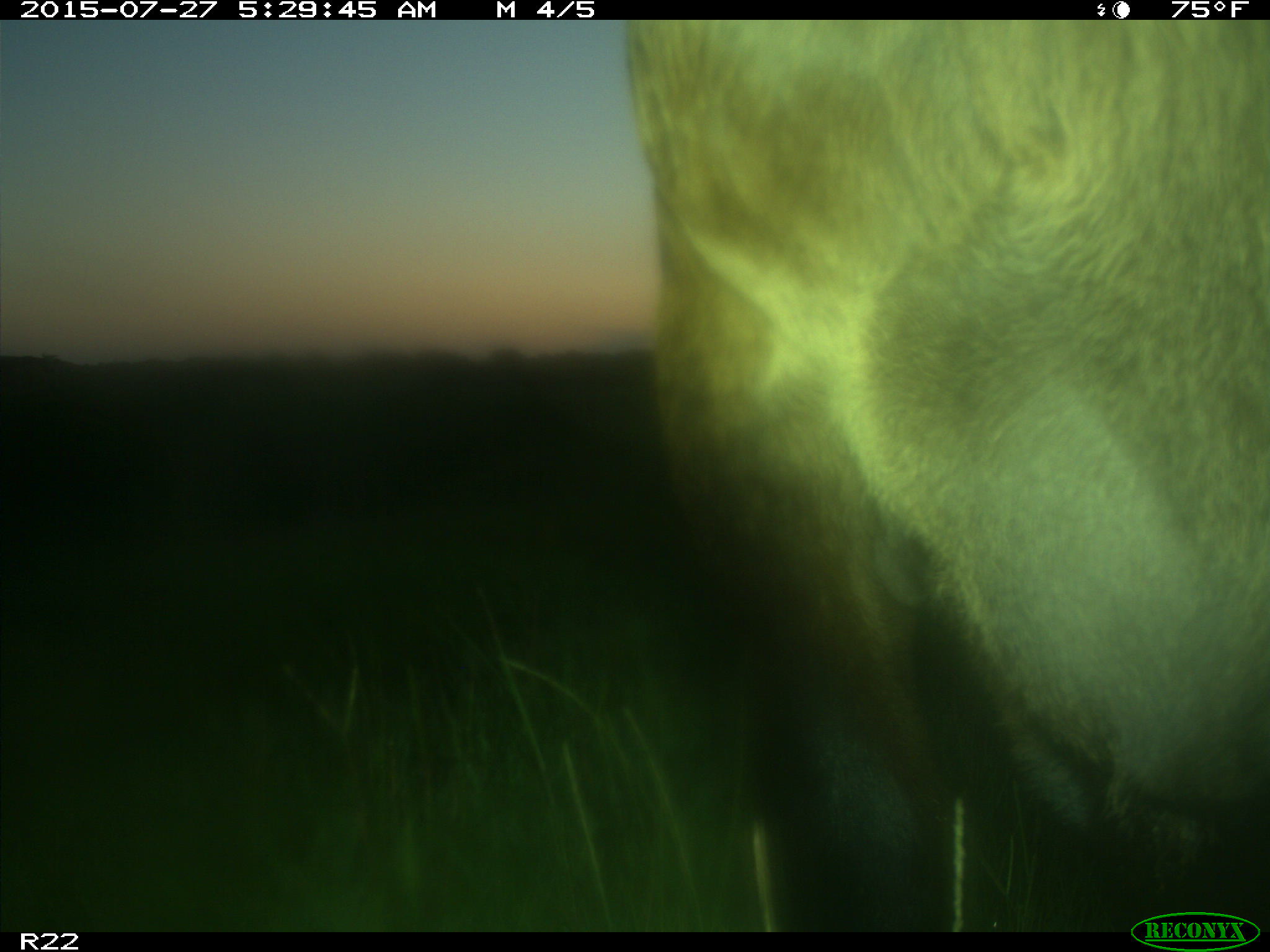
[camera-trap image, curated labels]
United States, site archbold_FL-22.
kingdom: Animalia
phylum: Chordata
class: Mammalia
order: Artiodactyla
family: Bovidae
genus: Bos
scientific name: Bos taurus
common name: domestic cow